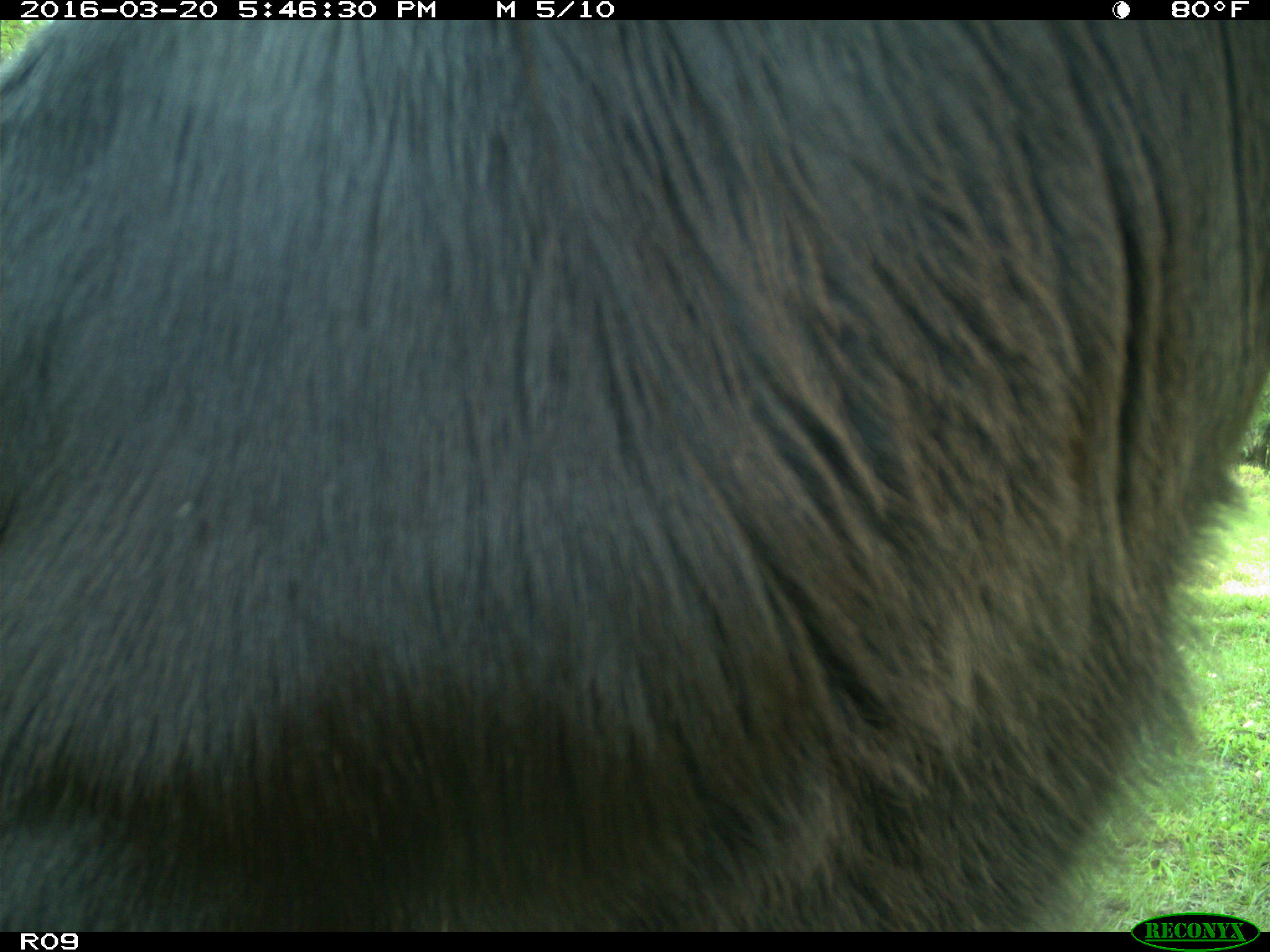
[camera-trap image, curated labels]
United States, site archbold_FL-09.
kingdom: Animalia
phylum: Chordata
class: Mammalia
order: Artiodactyla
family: Bovidae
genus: Bos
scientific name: Bos taurus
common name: domestic cow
Bos taurus (domestic cow).